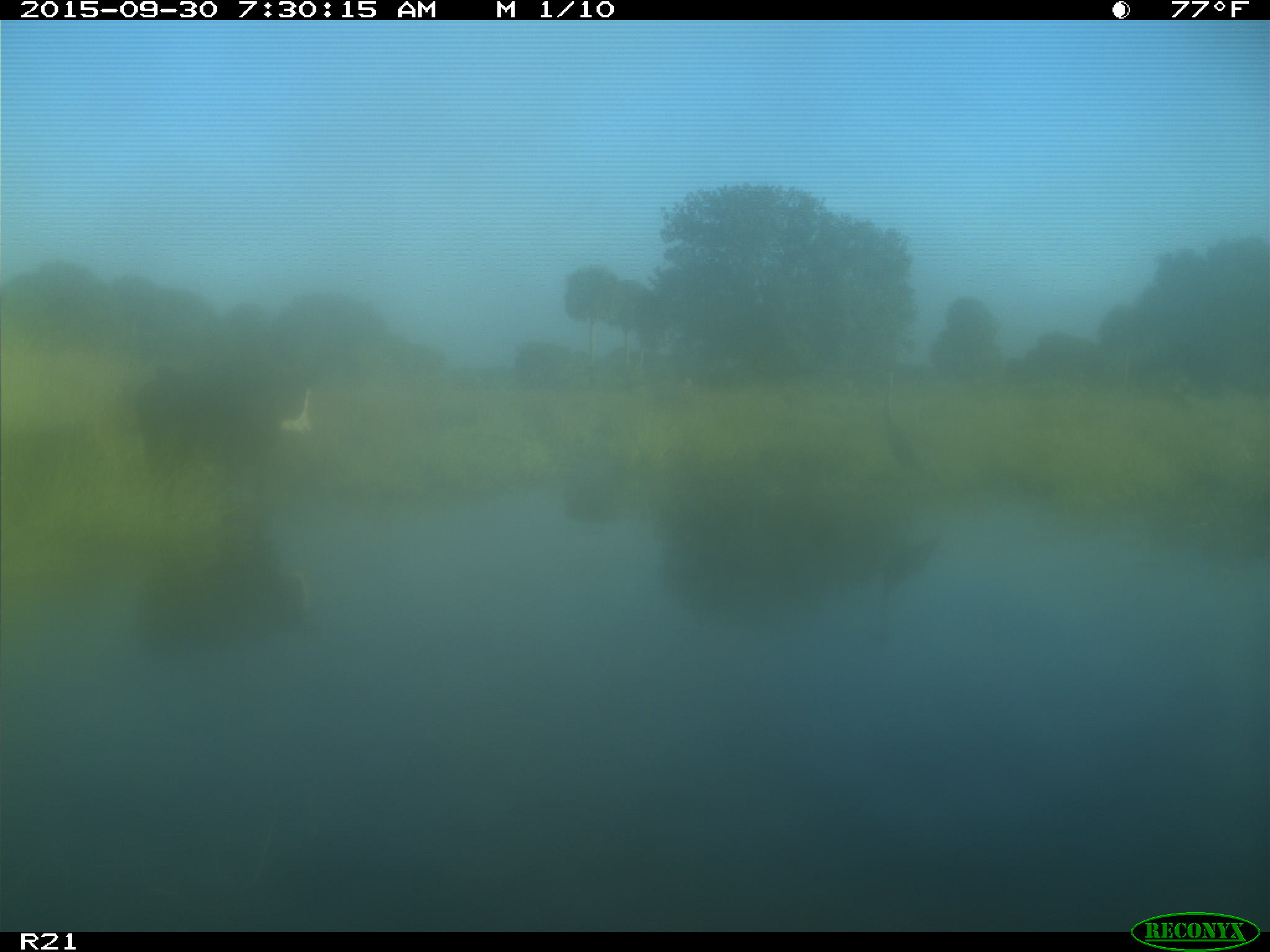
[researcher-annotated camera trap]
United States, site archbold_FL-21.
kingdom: Animalia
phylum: Chordata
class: Mammalia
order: Artiodactyla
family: Bovidae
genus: Bos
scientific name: Bos taurus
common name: domestic cow